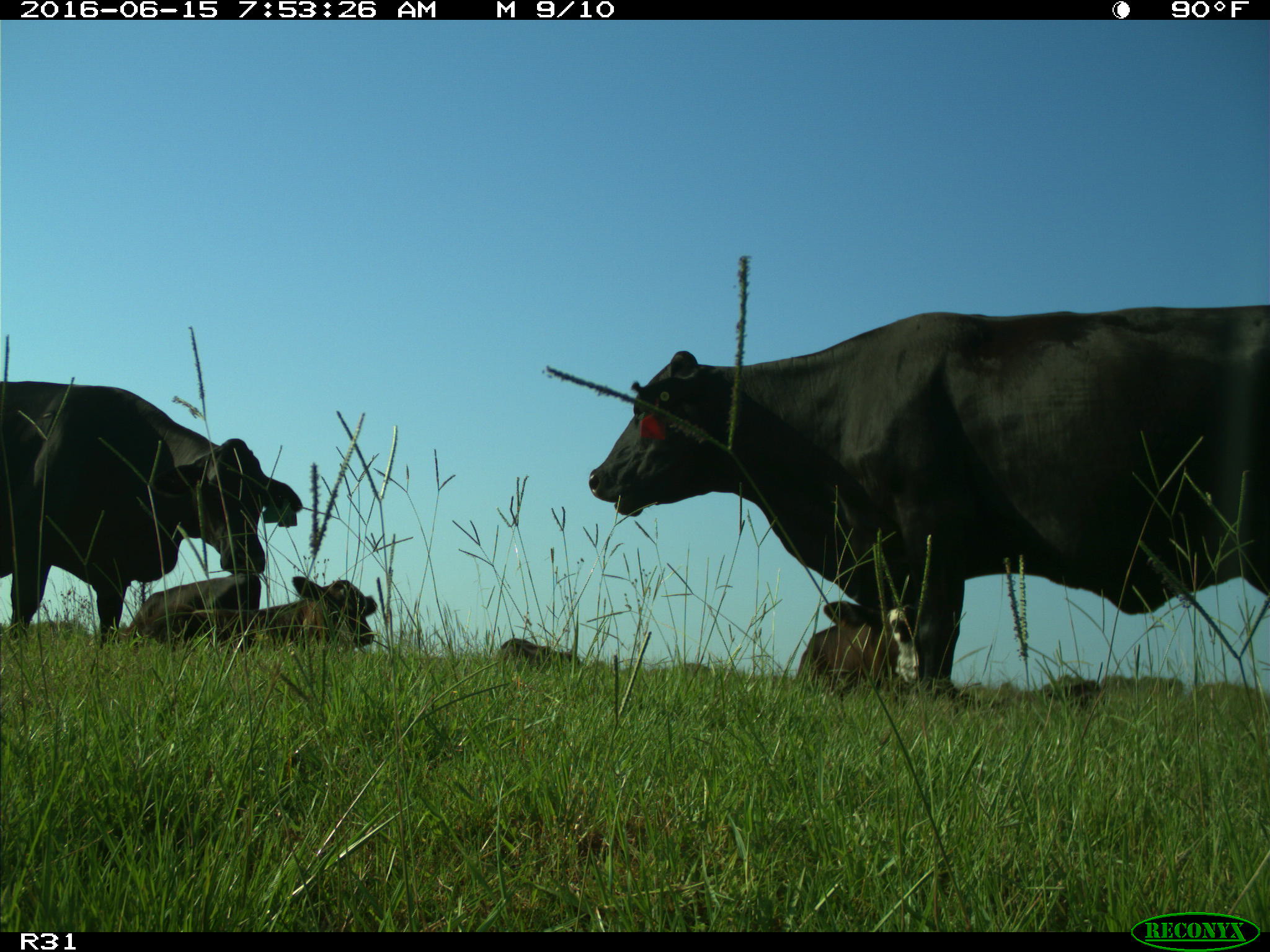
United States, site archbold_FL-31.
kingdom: Animalia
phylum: Chordata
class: Mammalia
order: Artiodactyla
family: Bovidae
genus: Bos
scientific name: Bos taurus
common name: domestic cow